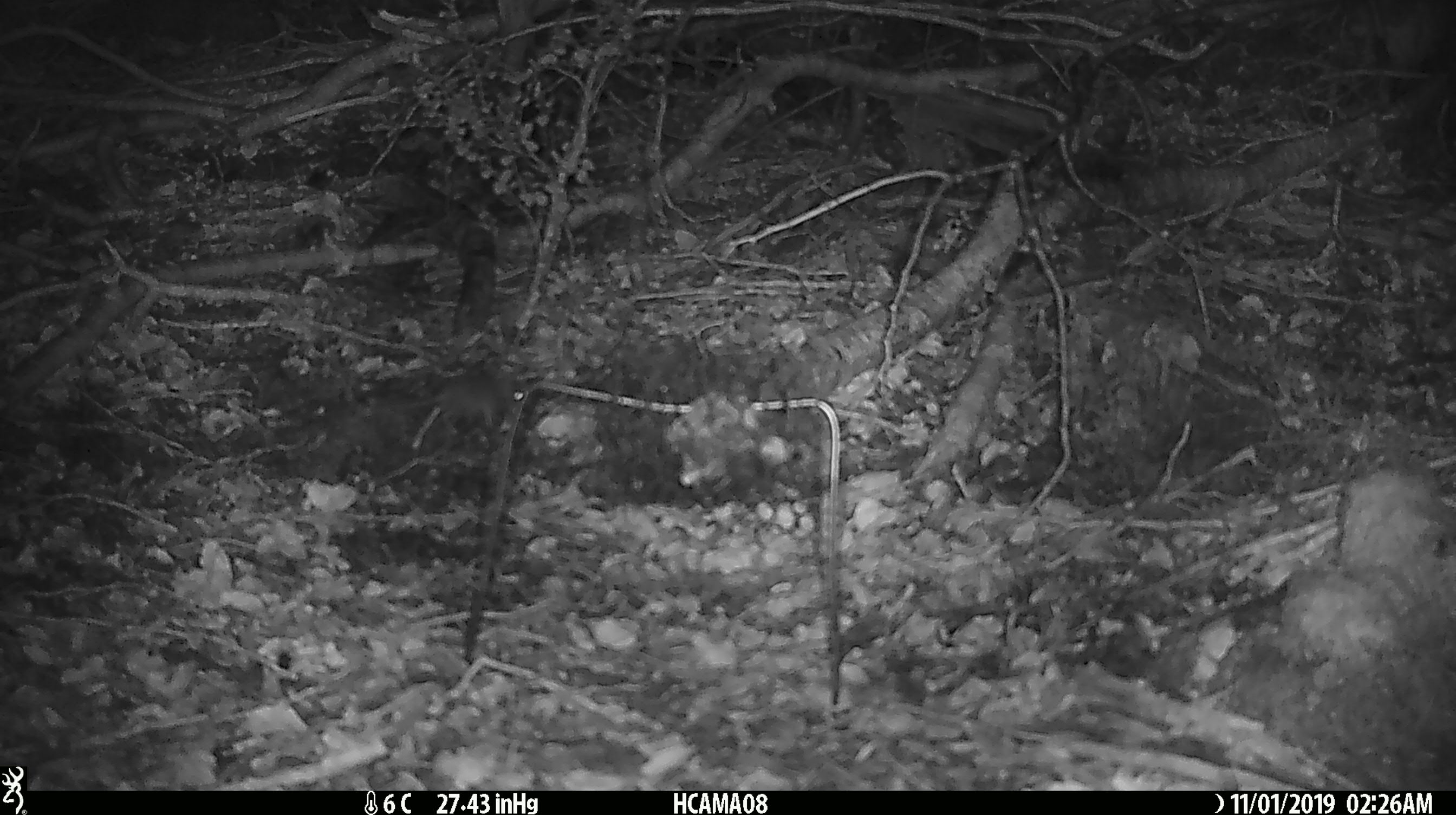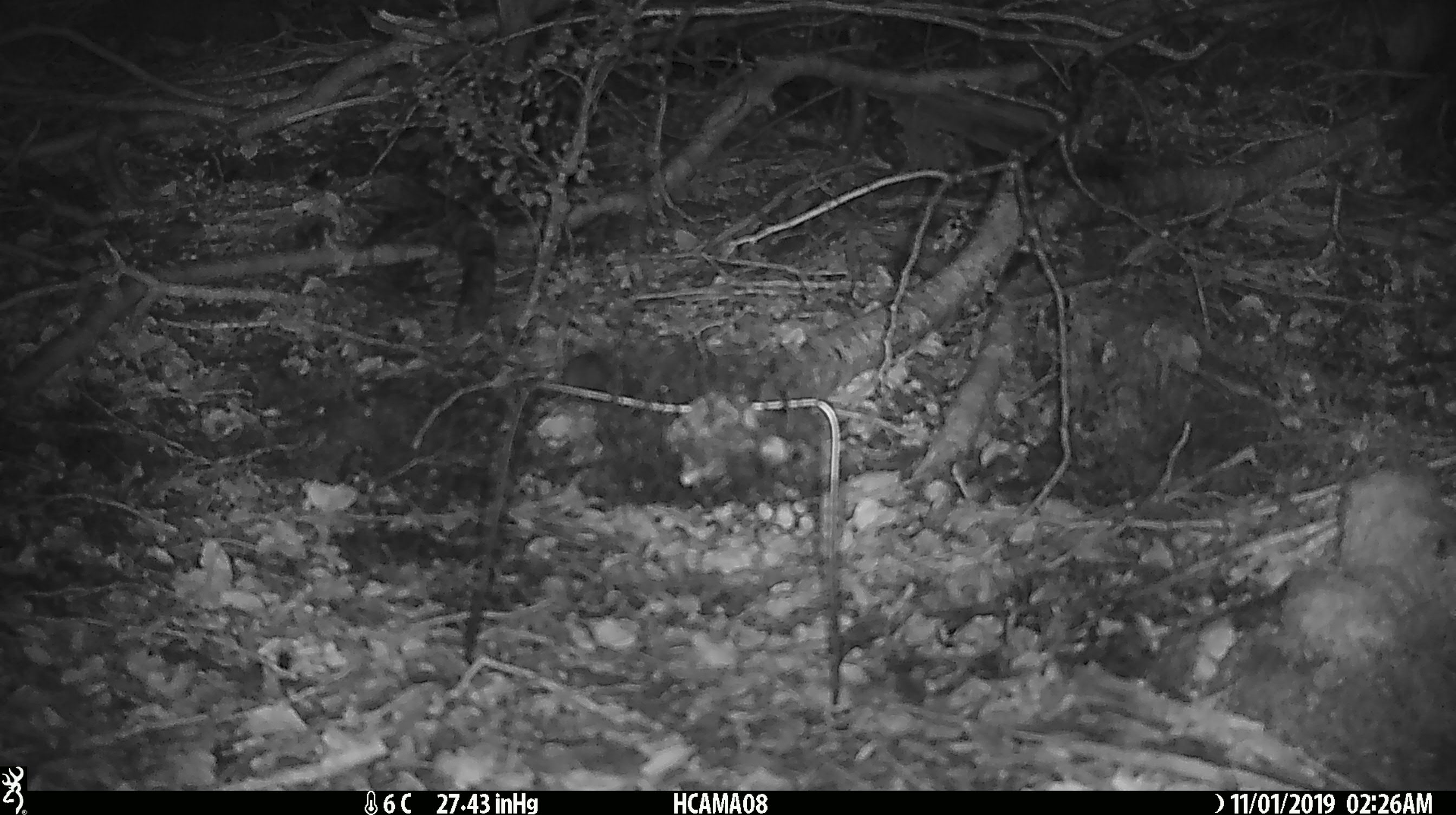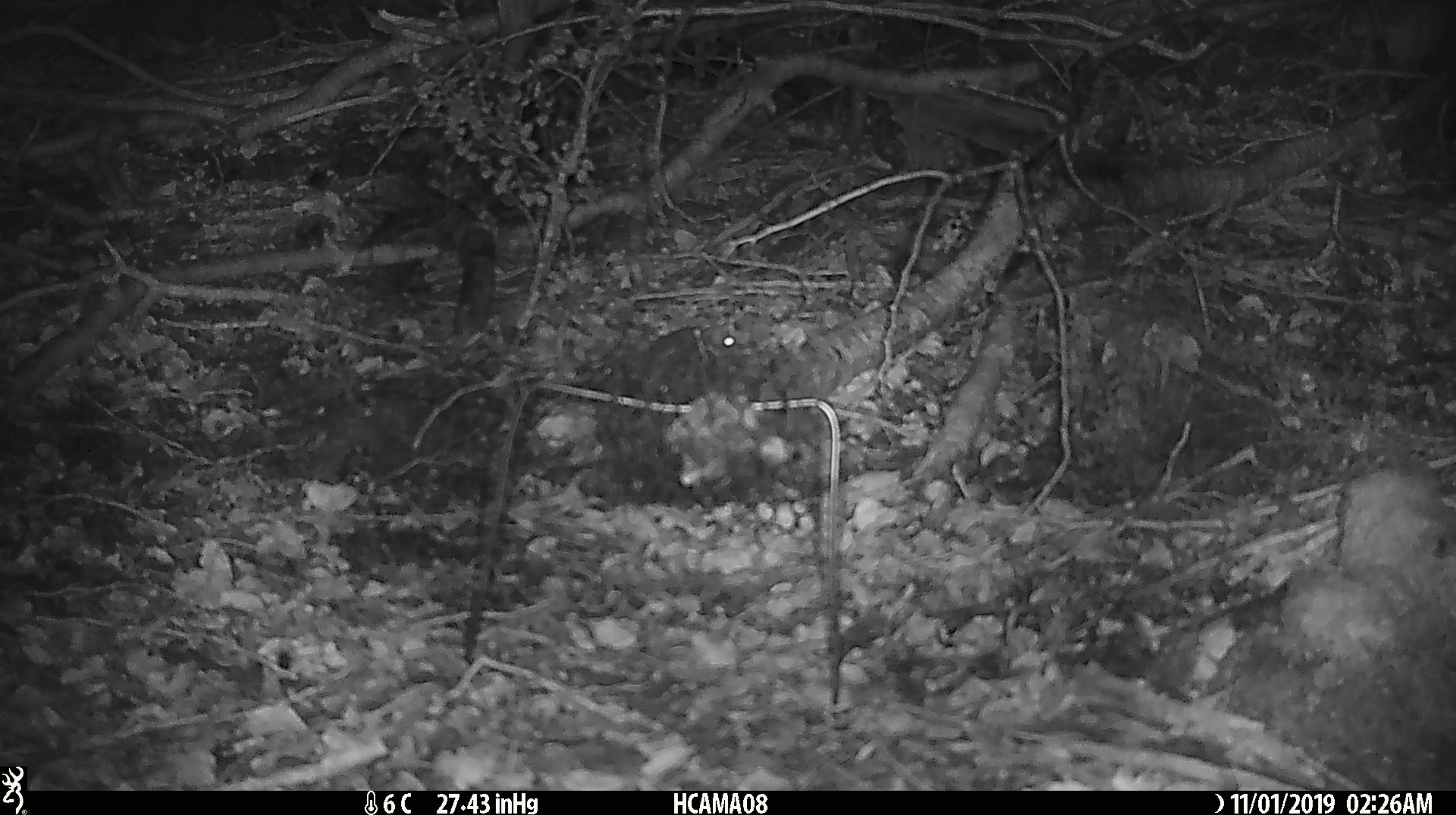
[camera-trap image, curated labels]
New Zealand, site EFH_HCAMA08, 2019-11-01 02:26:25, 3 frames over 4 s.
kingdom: Animalia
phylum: Chordata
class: Mammalia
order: Rodentia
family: Muridae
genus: Mus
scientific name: Mus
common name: mouse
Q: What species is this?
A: Mouse (Mus).